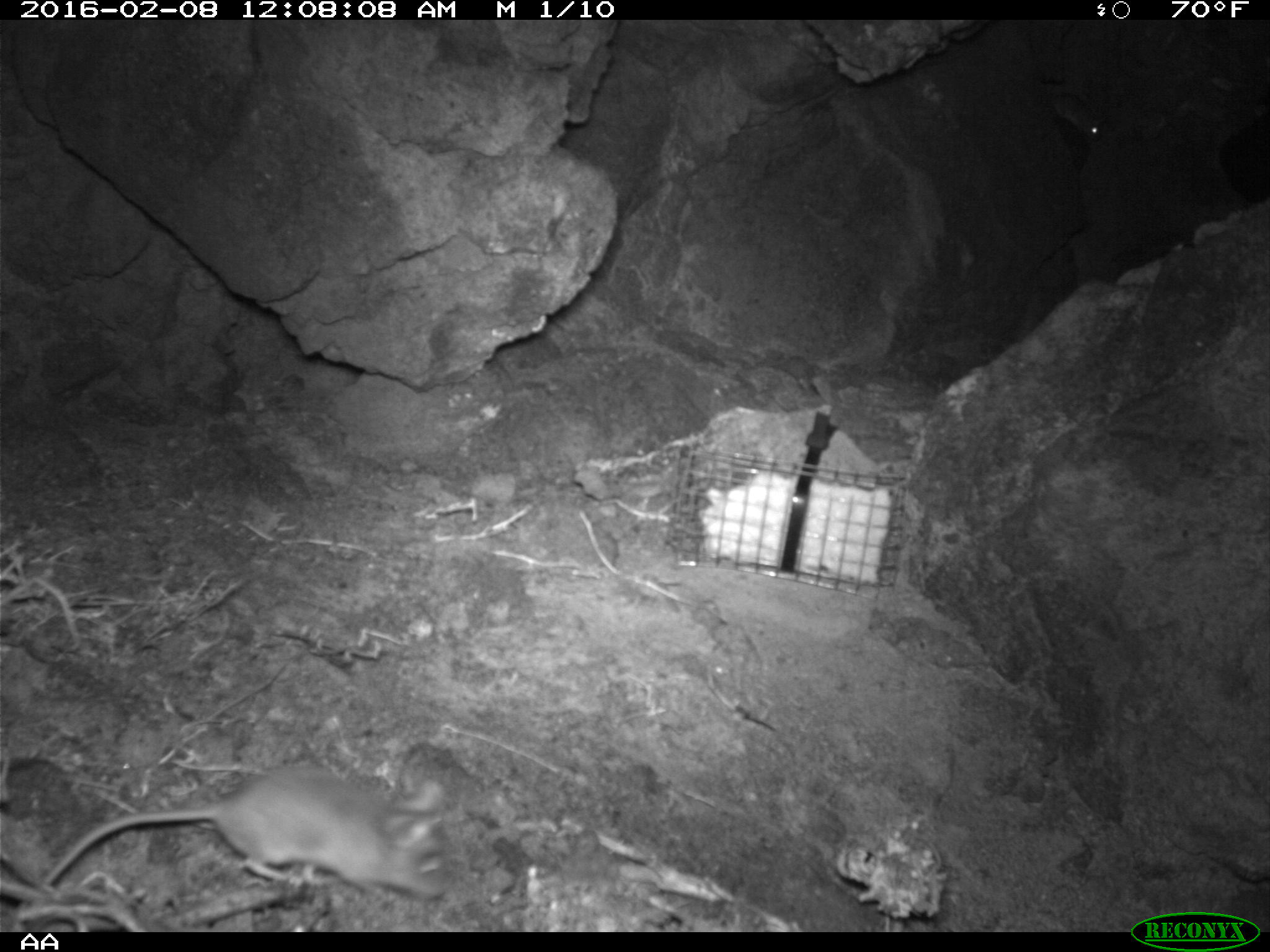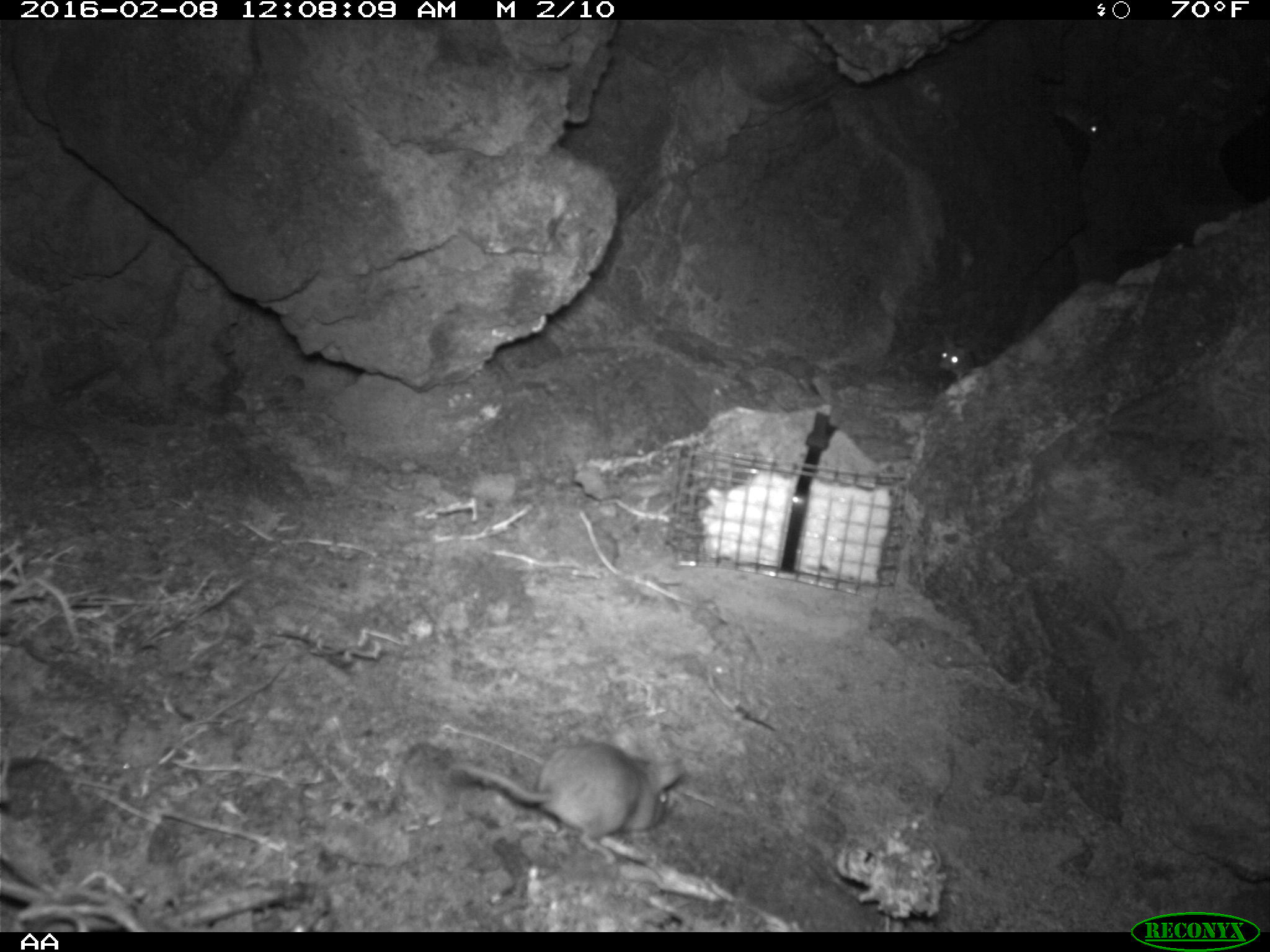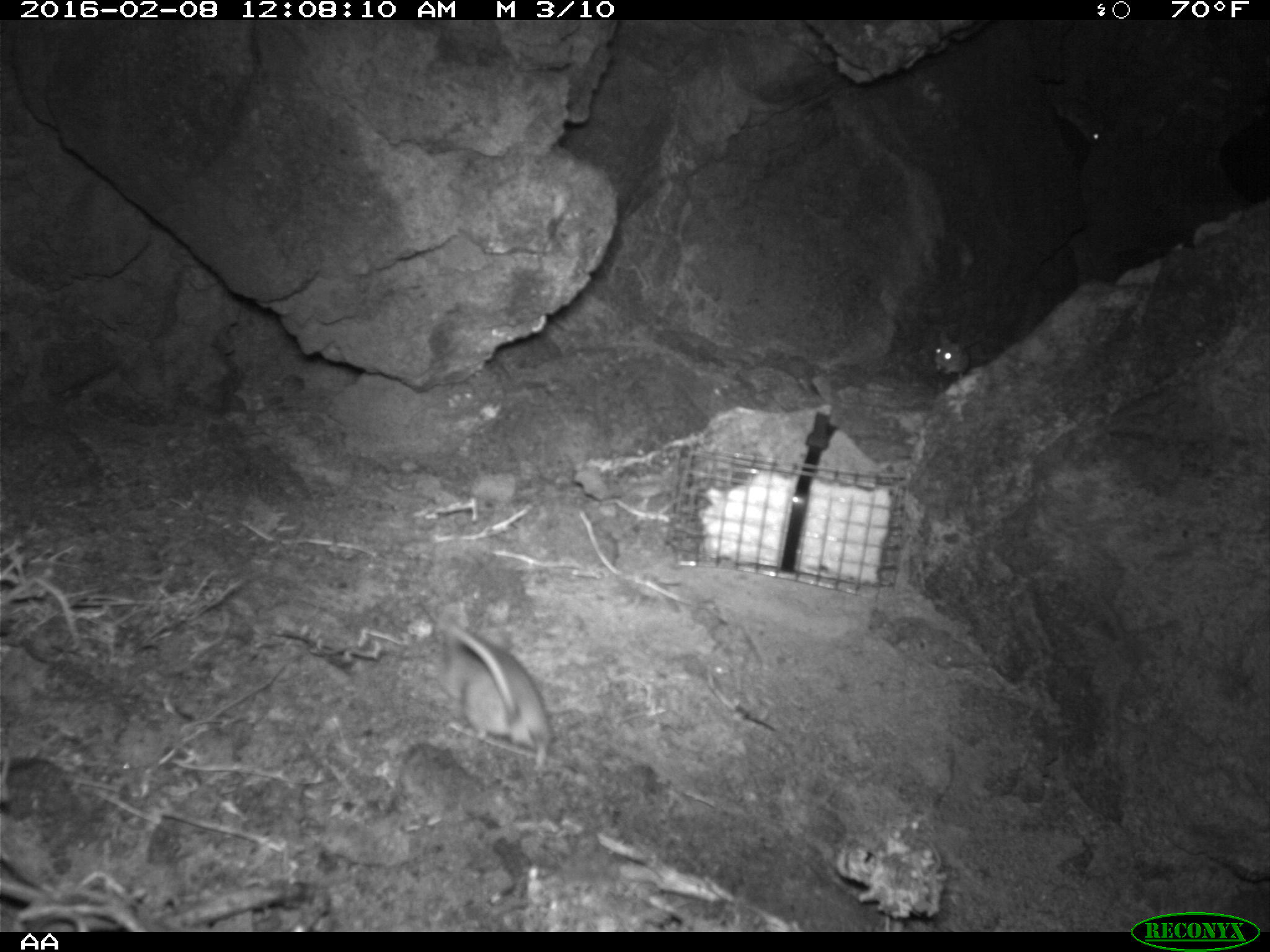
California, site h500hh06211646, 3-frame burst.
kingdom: Animalia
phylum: Chordata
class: Mammalia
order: Rodentia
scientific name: Rodentia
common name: rodent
Rodent (Rodentia).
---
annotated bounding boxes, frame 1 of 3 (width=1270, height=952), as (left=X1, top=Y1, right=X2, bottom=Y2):
rodent: (left=37, top=765, right=446, bottom=898); (left=1047, top=90, right=1103, bottom=141)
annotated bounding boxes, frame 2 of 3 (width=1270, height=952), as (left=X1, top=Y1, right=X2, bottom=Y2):
rodent: (left=452, top=739, right=684, bottom=860); (left=1057, top=103, right=1101, bottom=139); (left=938, top=343, right=974, bottom=379)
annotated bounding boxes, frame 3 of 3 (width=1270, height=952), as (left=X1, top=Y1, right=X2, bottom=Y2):
rodent: (left=418, top=600, right=550, bottom=778); (left=1055, top=90, right=1110, bottom=148); (left=933, top=327, right=985, bottom=382)